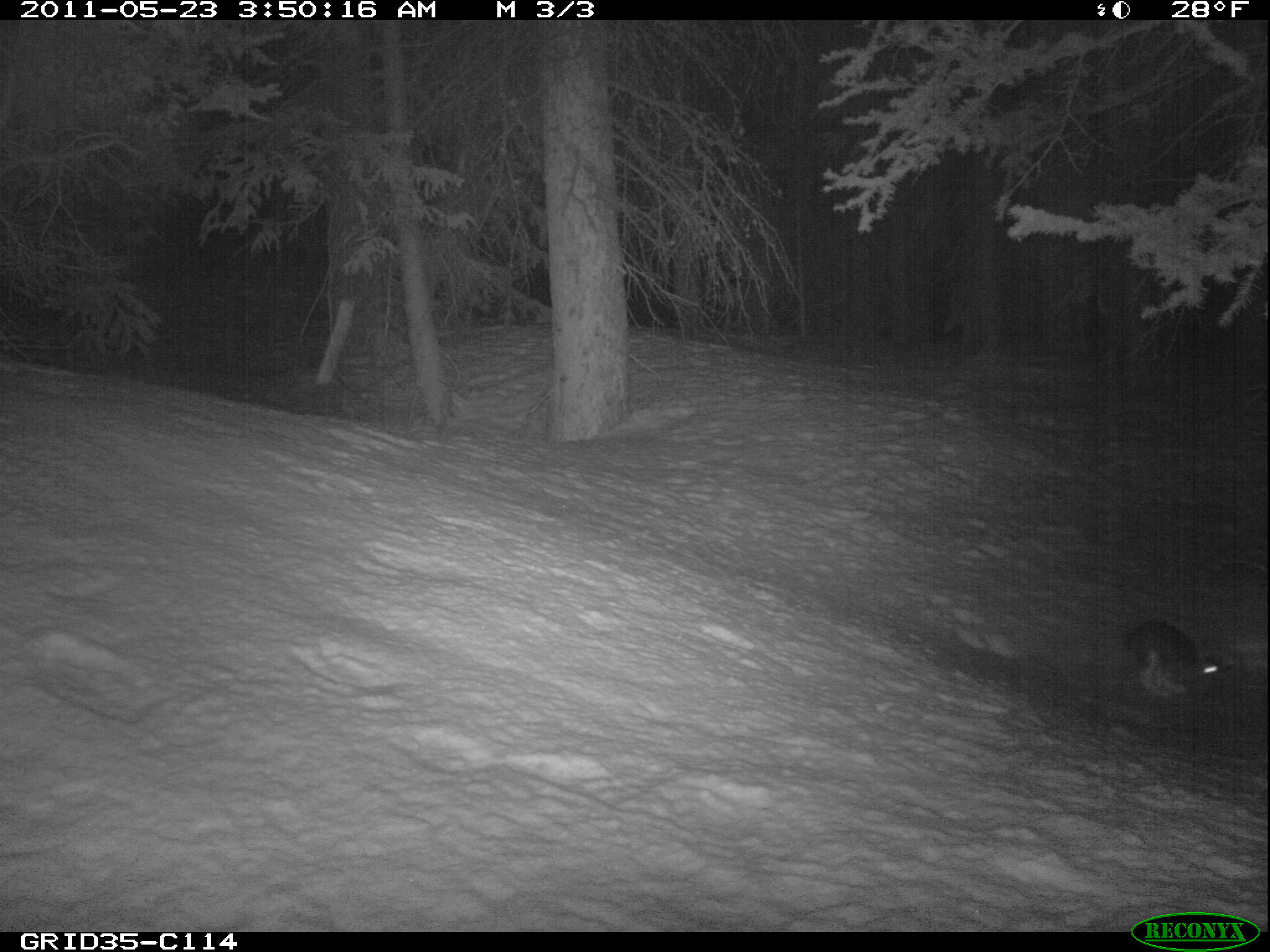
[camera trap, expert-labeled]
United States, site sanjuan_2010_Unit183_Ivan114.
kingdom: Animalia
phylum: Chordata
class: Mammalia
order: Lagomorpha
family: Leporidae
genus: Lepus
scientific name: Lepus americanus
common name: snowshoe hare